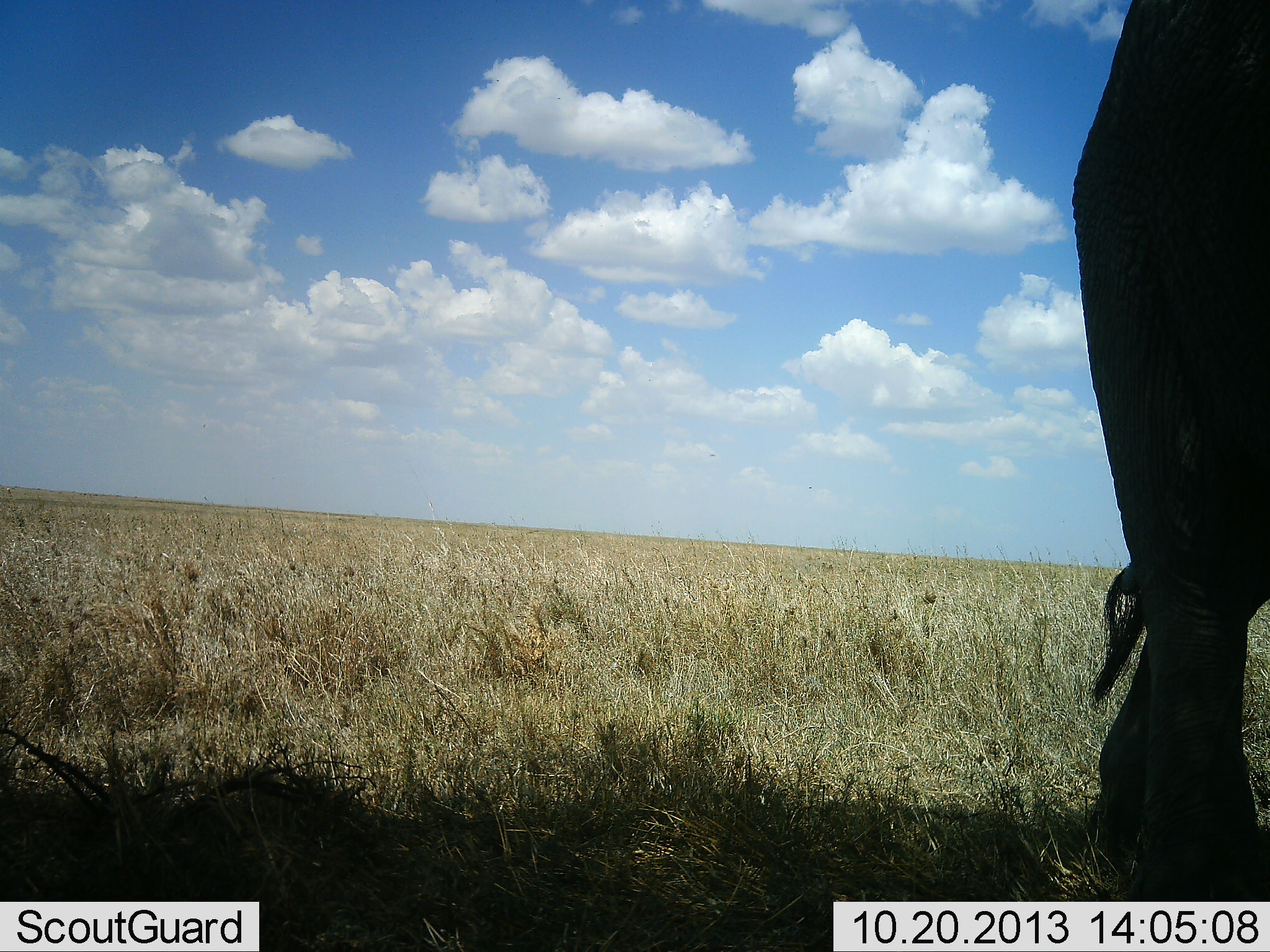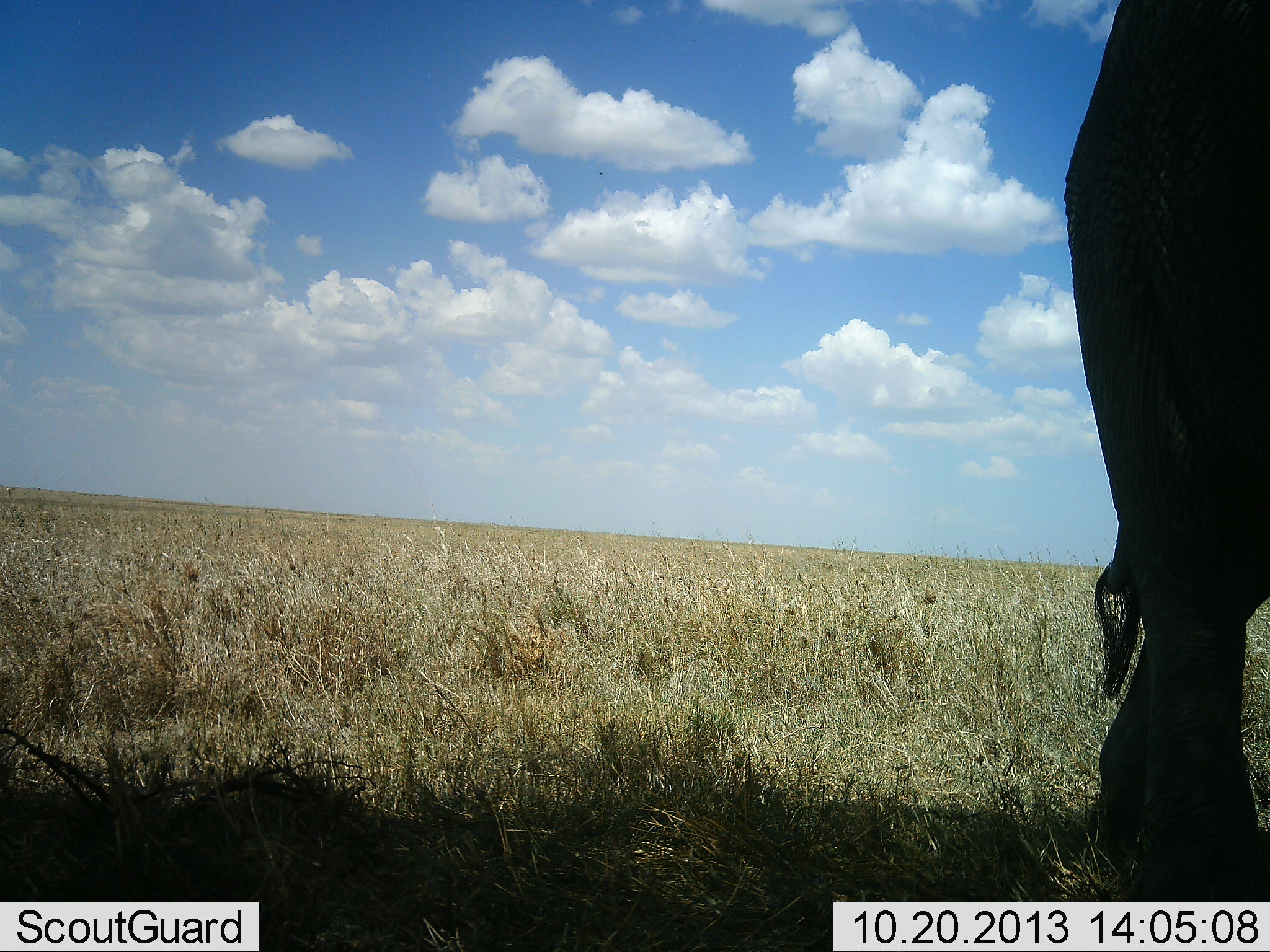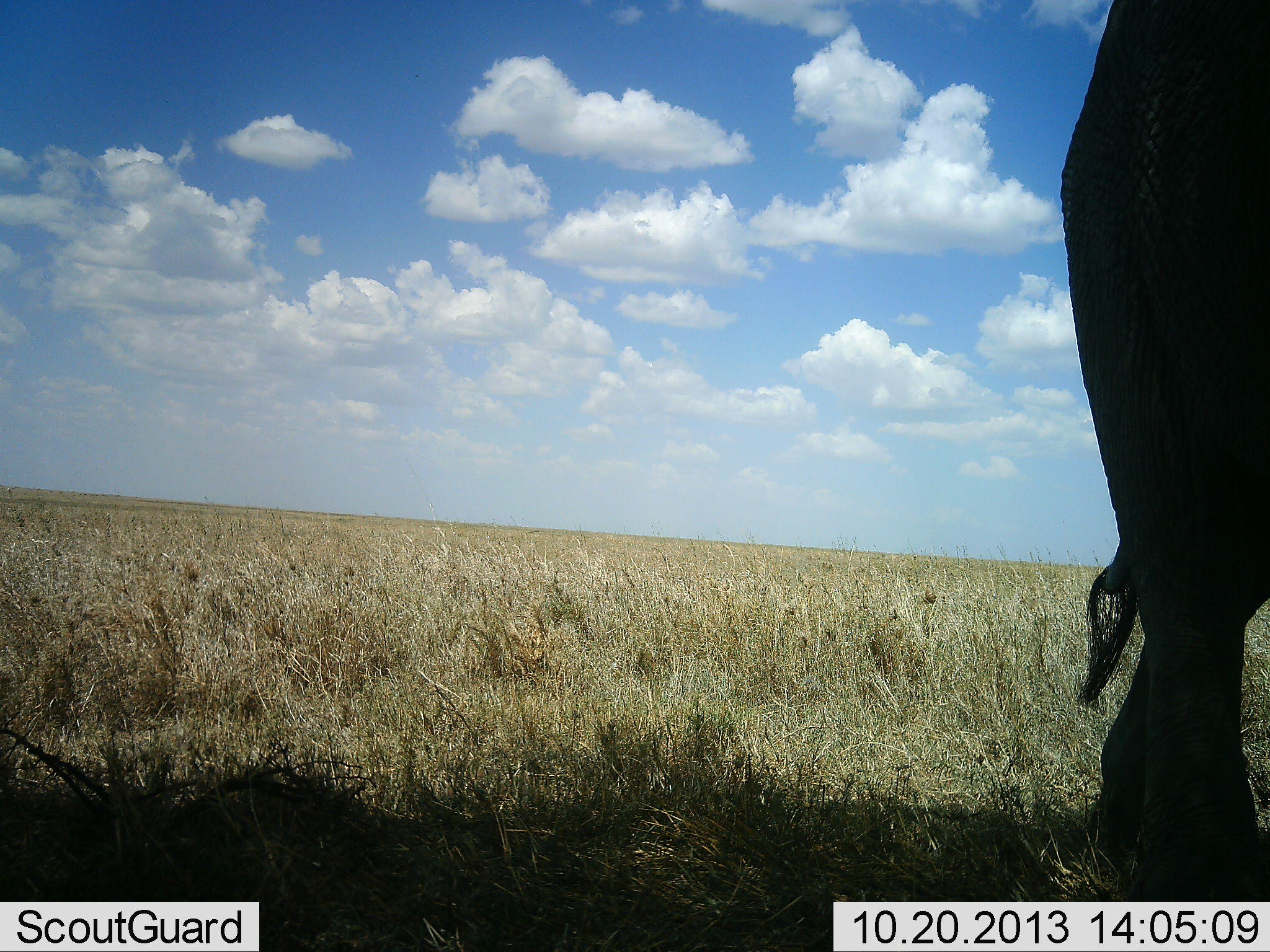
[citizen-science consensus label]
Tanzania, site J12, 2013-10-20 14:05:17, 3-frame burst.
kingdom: Animalia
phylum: Chordata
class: Mammalia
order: Proboscidea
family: Elephantidae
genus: Loxodonta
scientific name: Loxodonta africana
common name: african bush elephant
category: elephant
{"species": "elephant (african bush elephant) (Loxodonta africana)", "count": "1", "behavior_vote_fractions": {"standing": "97%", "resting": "0%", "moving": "3%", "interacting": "0%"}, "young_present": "0%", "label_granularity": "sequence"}